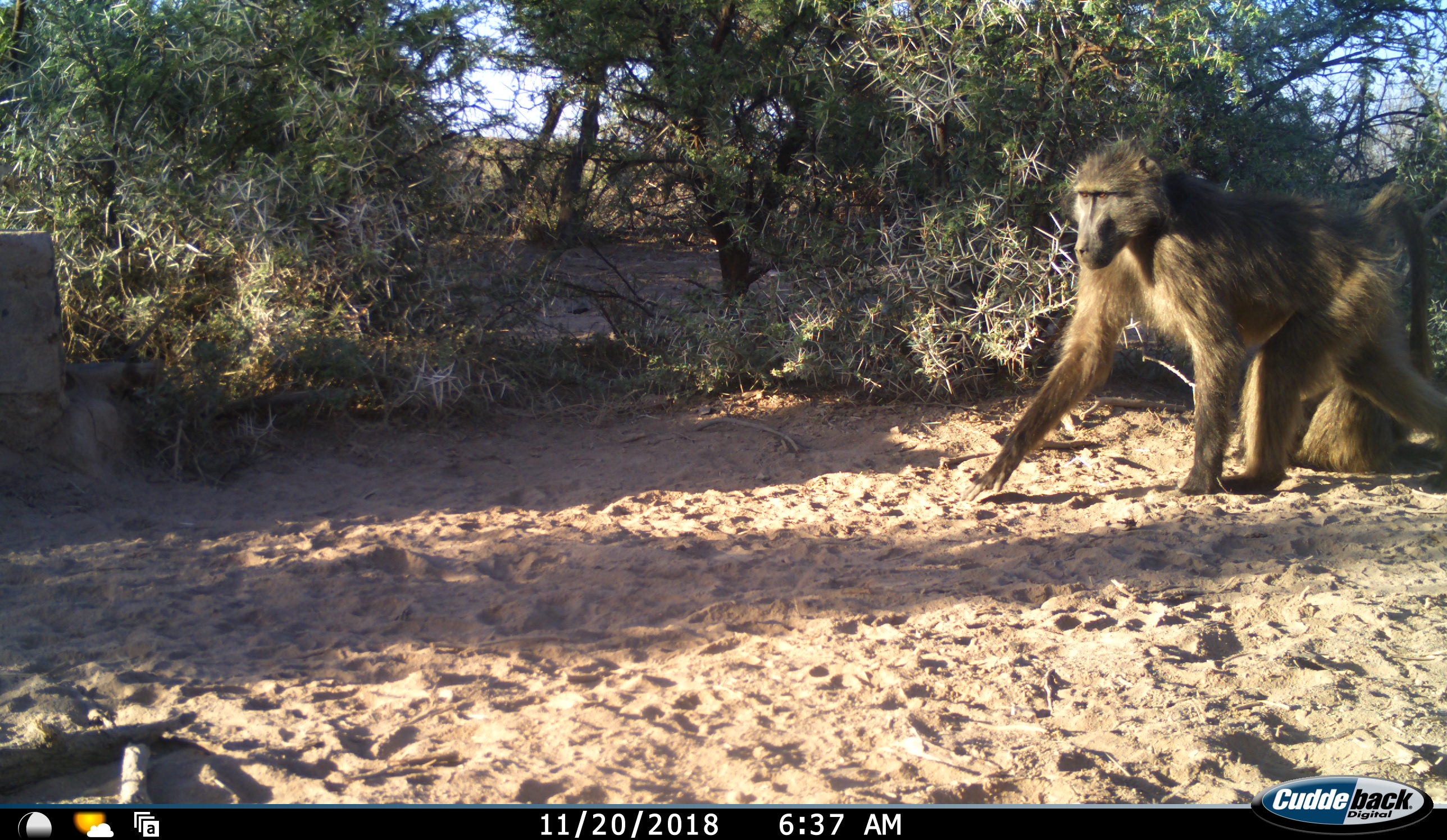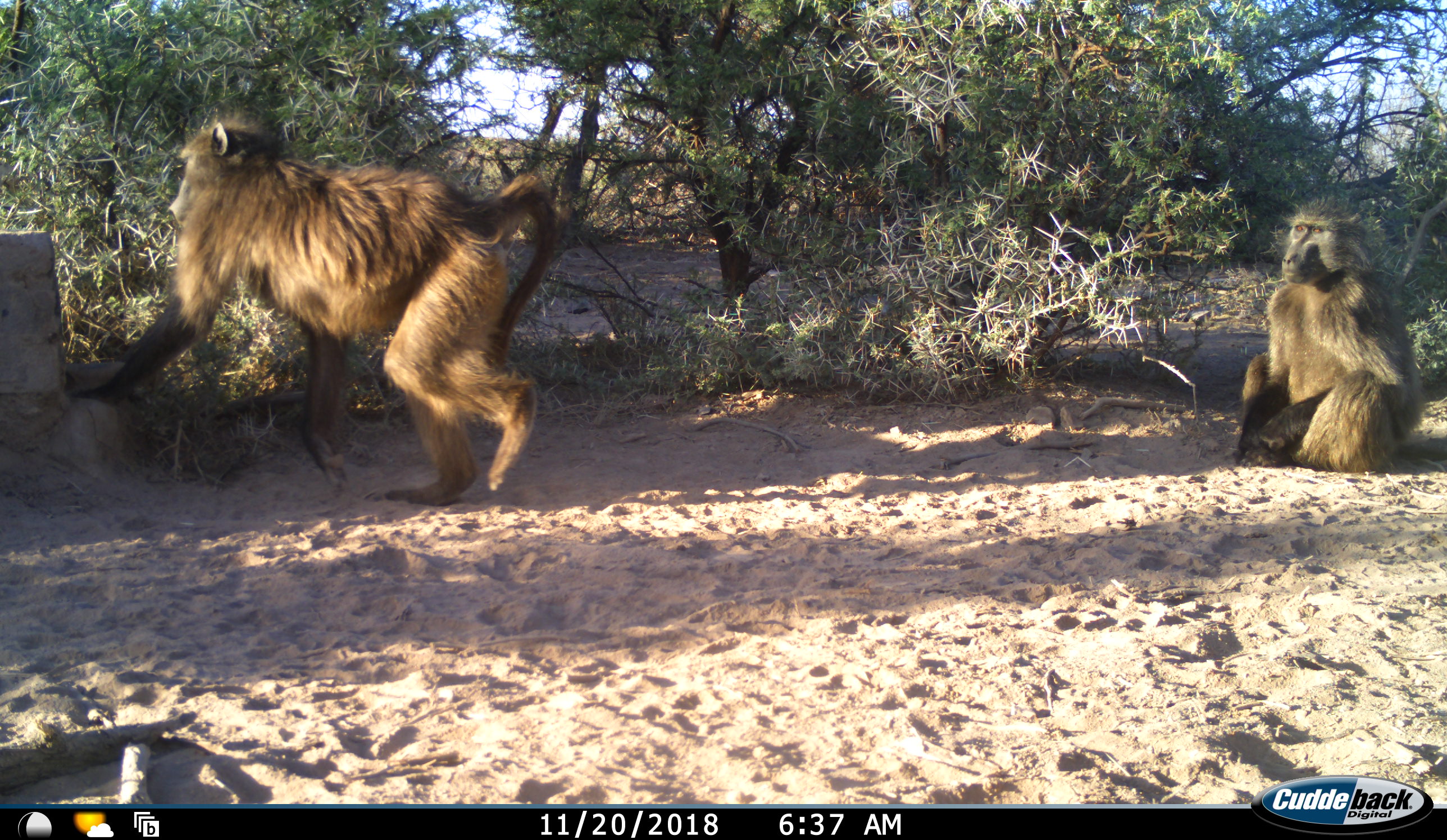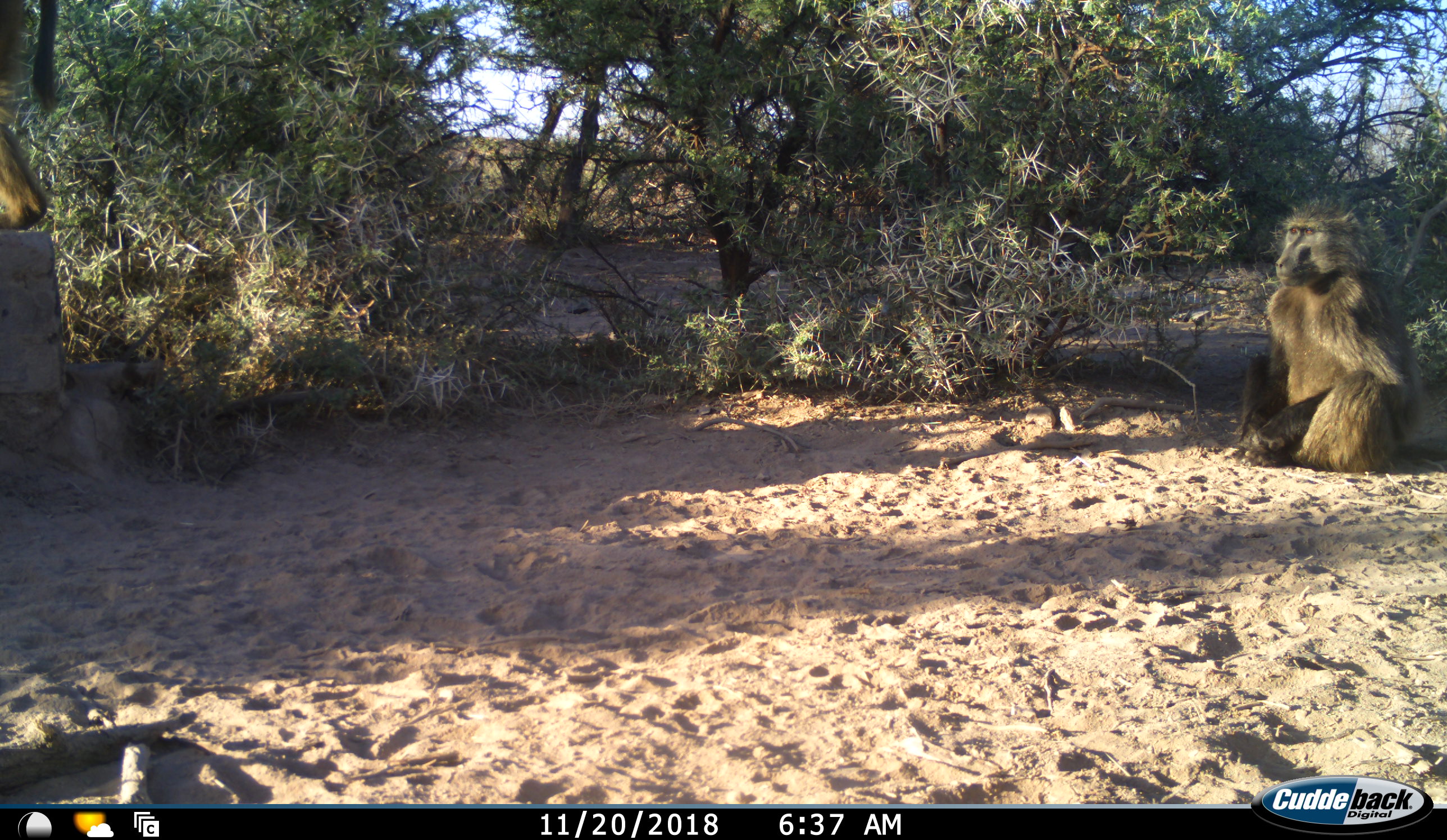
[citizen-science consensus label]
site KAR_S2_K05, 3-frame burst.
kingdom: Animalia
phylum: Chordata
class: Mammalia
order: Primates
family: Cercopithecidae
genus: Papio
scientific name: Papio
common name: baboon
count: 2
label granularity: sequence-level